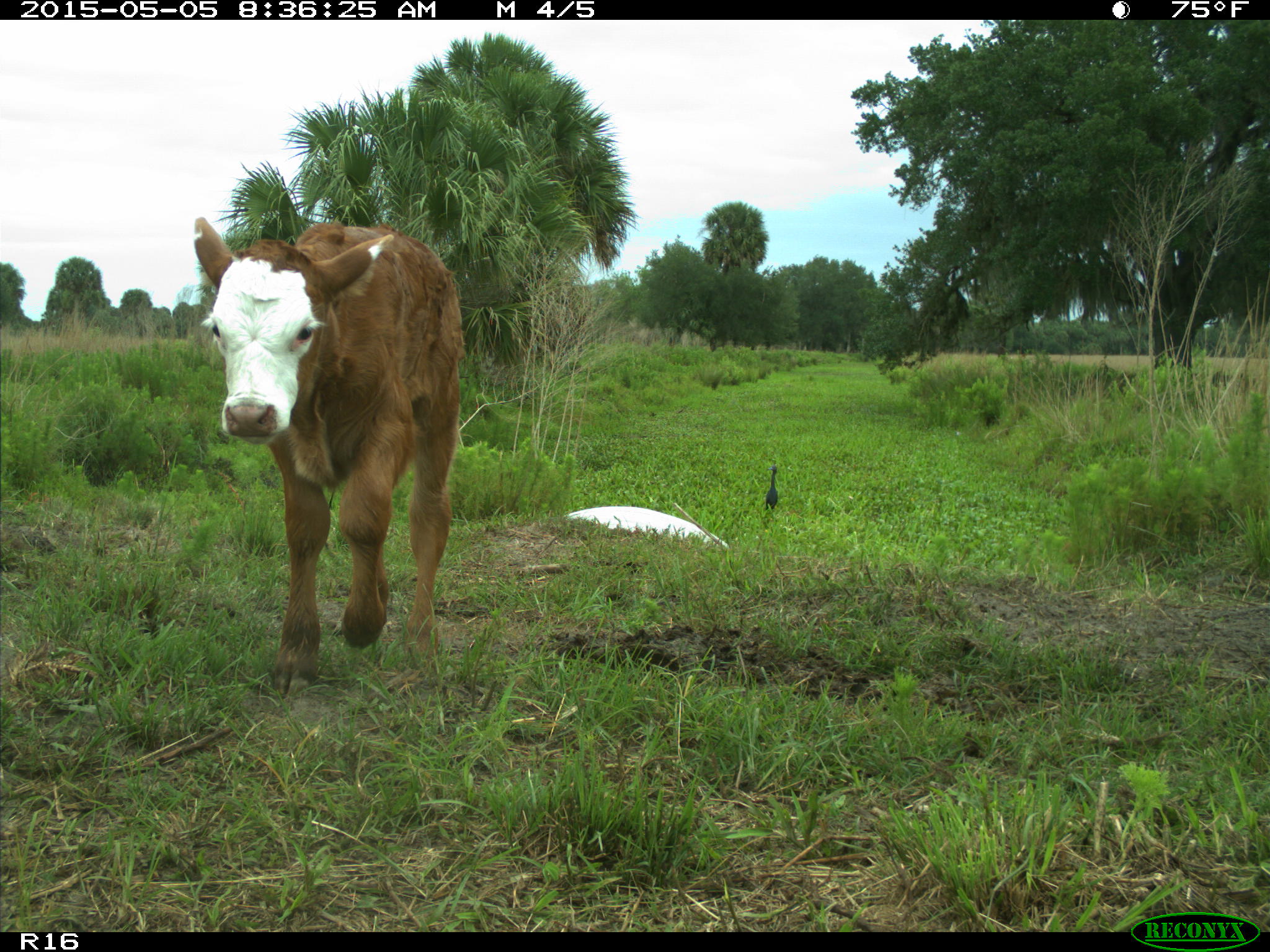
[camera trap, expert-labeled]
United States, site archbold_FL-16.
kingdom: Animalia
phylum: Chordata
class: Mammalia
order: Artiodactyla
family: Bovidae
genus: Bos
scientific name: Bos taurus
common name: domestic cow